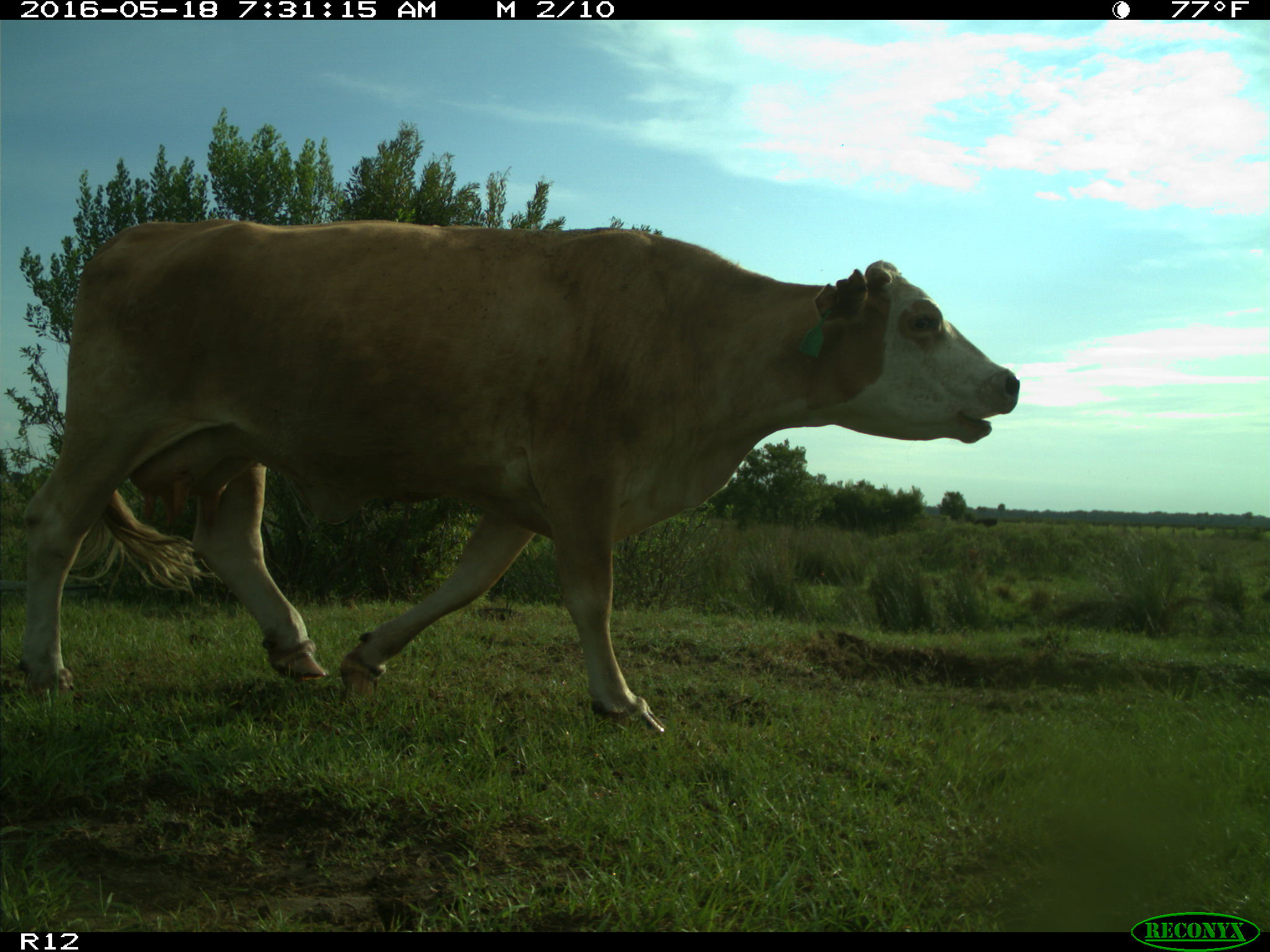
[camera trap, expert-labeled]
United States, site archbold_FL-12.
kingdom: Animalia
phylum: Chordata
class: Mammalia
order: Artiodactyla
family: Bovidae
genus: Bos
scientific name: Bos taurus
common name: domestic cow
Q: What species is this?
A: Bos taurus (domestic cow).